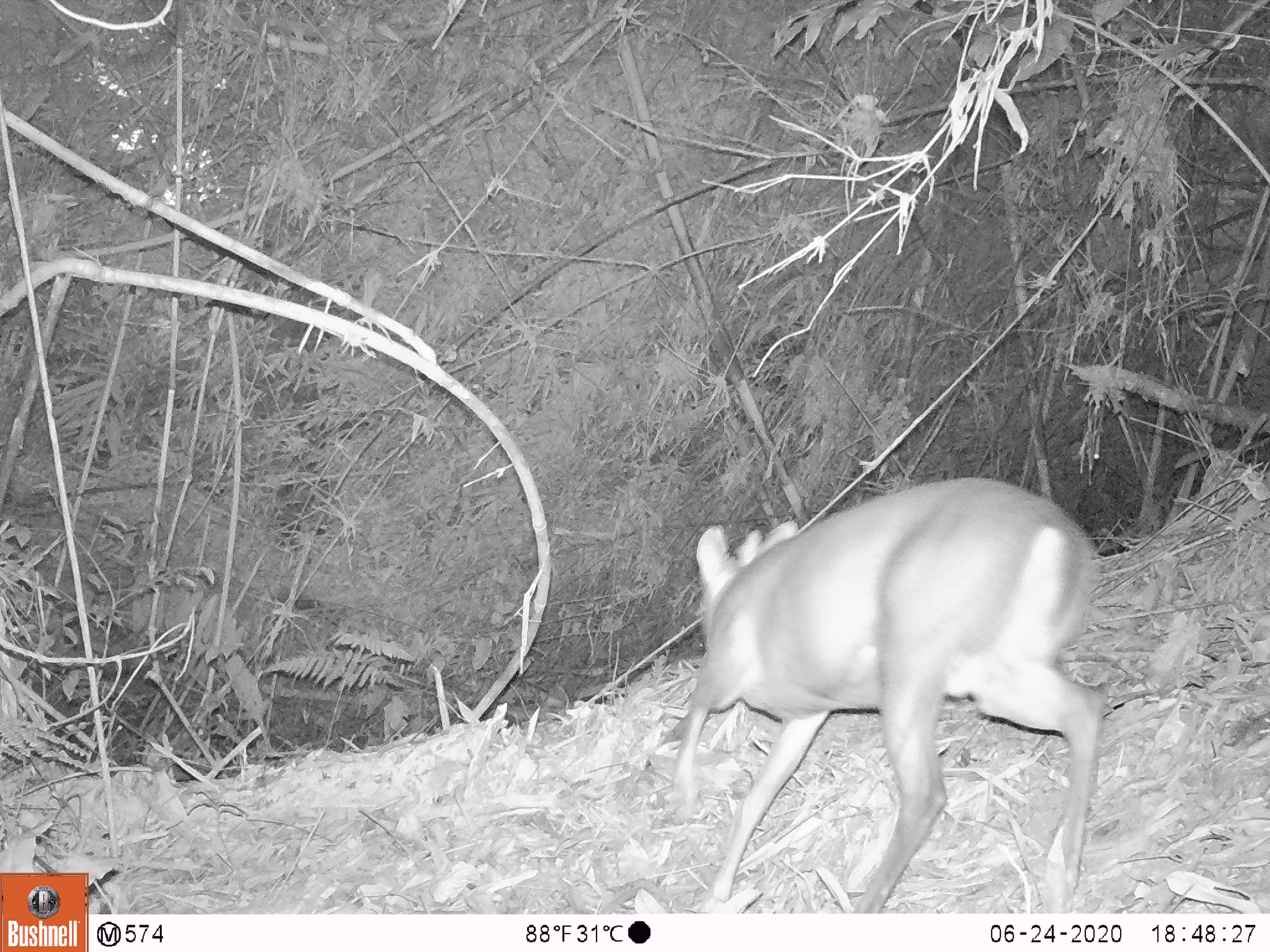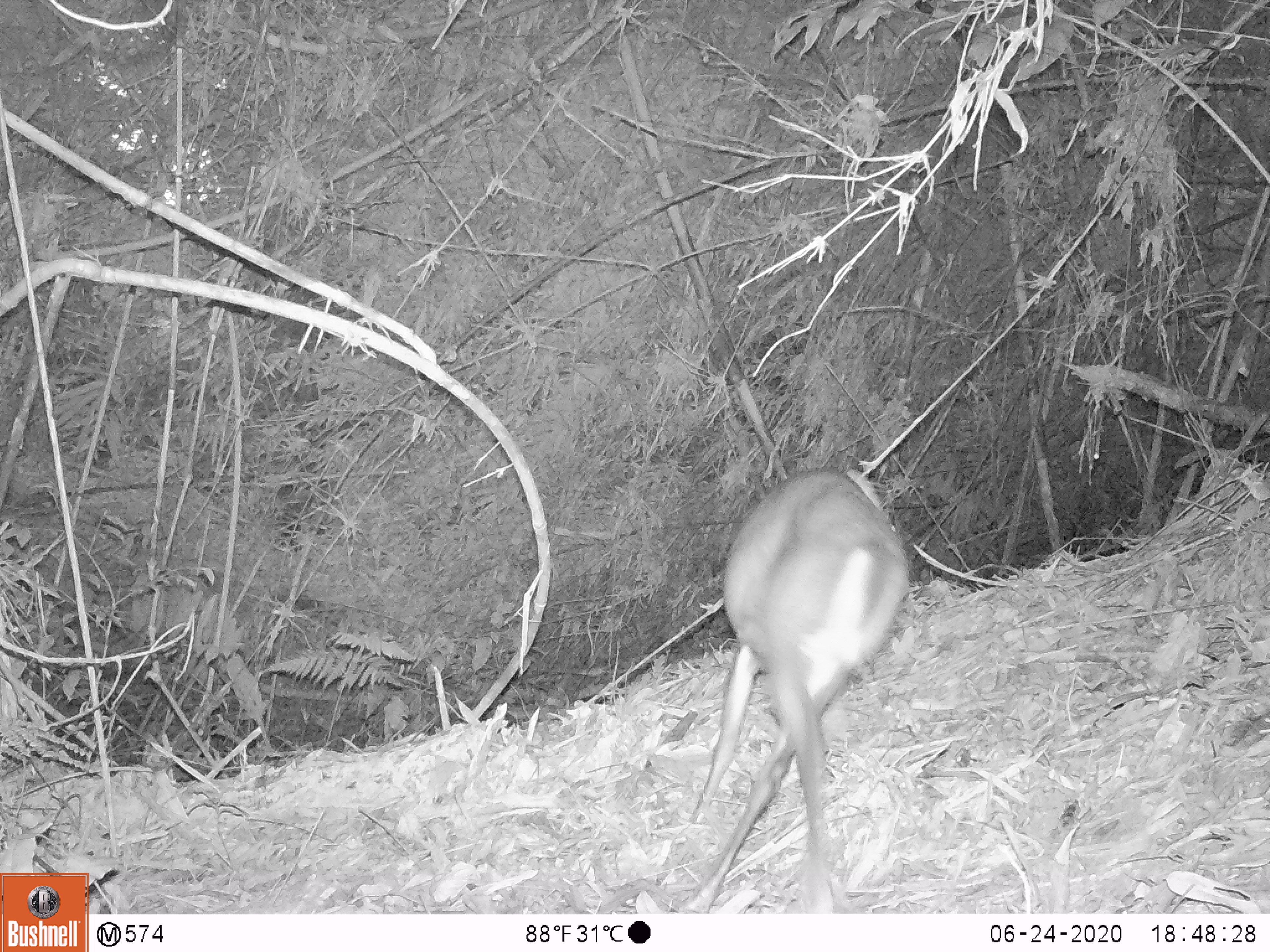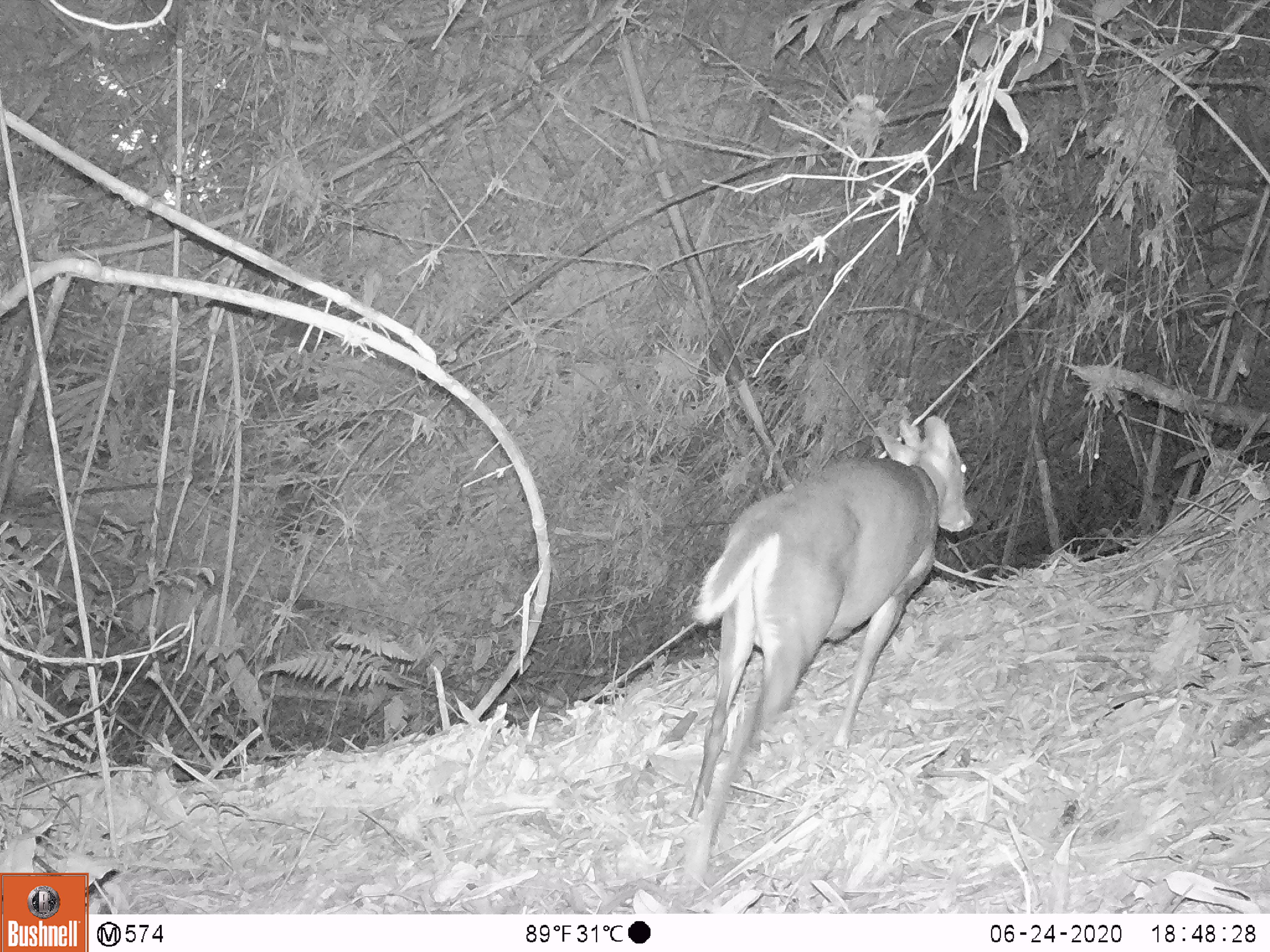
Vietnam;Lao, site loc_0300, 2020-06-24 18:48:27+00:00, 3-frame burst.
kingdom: Animalia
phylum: Chordata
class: Mammalia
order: Artiodactyla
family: Cervidae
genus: Muntiacus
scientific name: Muntiacus rooseveltorum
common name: roosevelt's muntjac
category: roosevelts muntjac group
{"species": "roosevelts muntjac group (roosevelt's muntjac) (Muntiacus rooseveltorum)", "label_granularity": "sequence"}